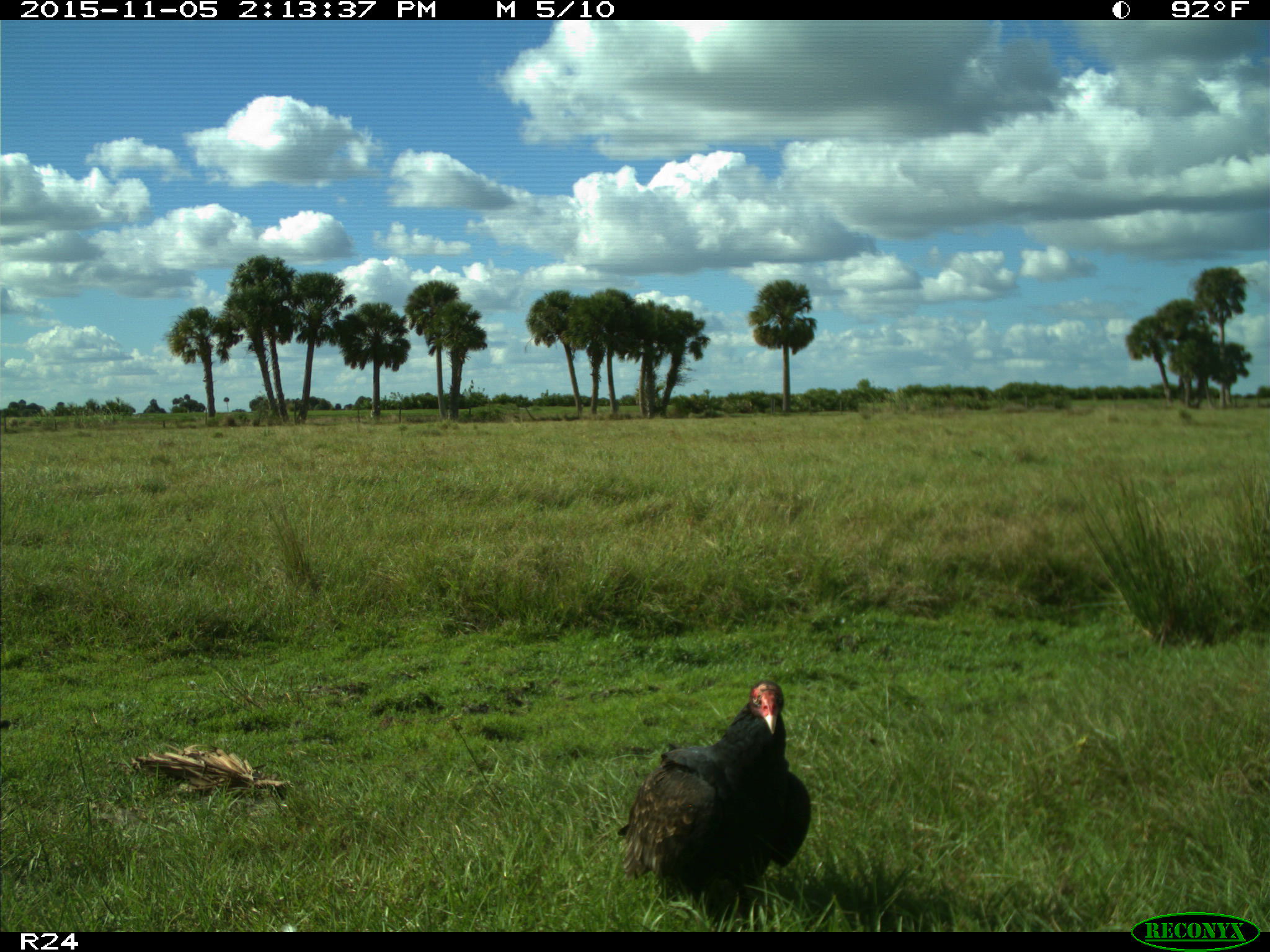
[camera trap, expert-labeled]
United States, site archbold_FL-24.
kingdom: Animalia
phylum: Chordata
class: Aves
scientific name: Aves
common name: birds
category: unidentified bird